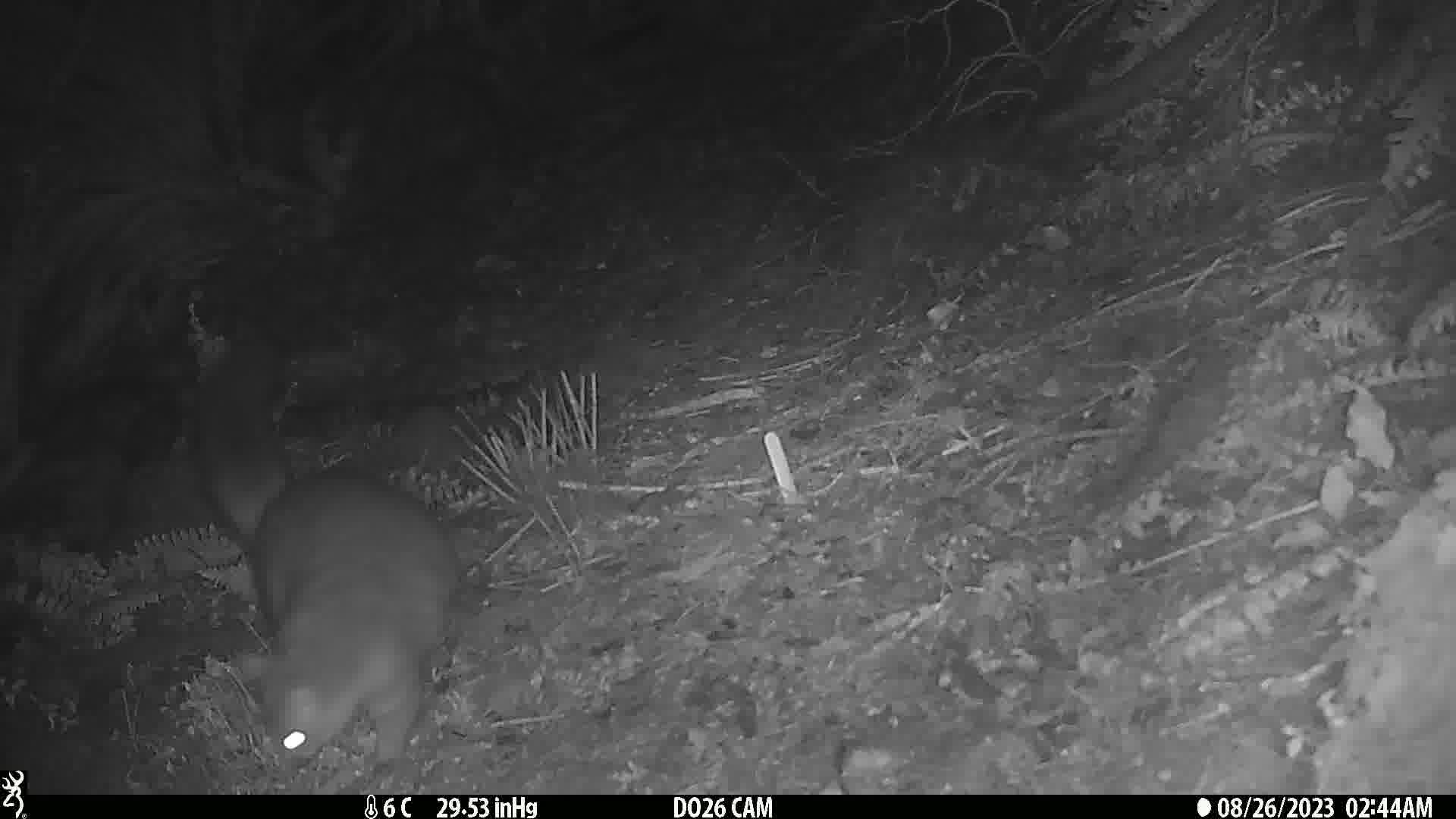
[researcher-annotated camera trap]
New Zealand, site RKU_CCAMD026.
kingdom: Animalia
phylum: Chordata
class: Mammalia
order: Diprotodontia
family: Phalangeridae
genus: Trichosurus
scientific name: Trichosurus vulpecula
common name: common brushtail possum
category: possum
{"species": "possum (common brushtail possum) (Trichosurus vulpecula)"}